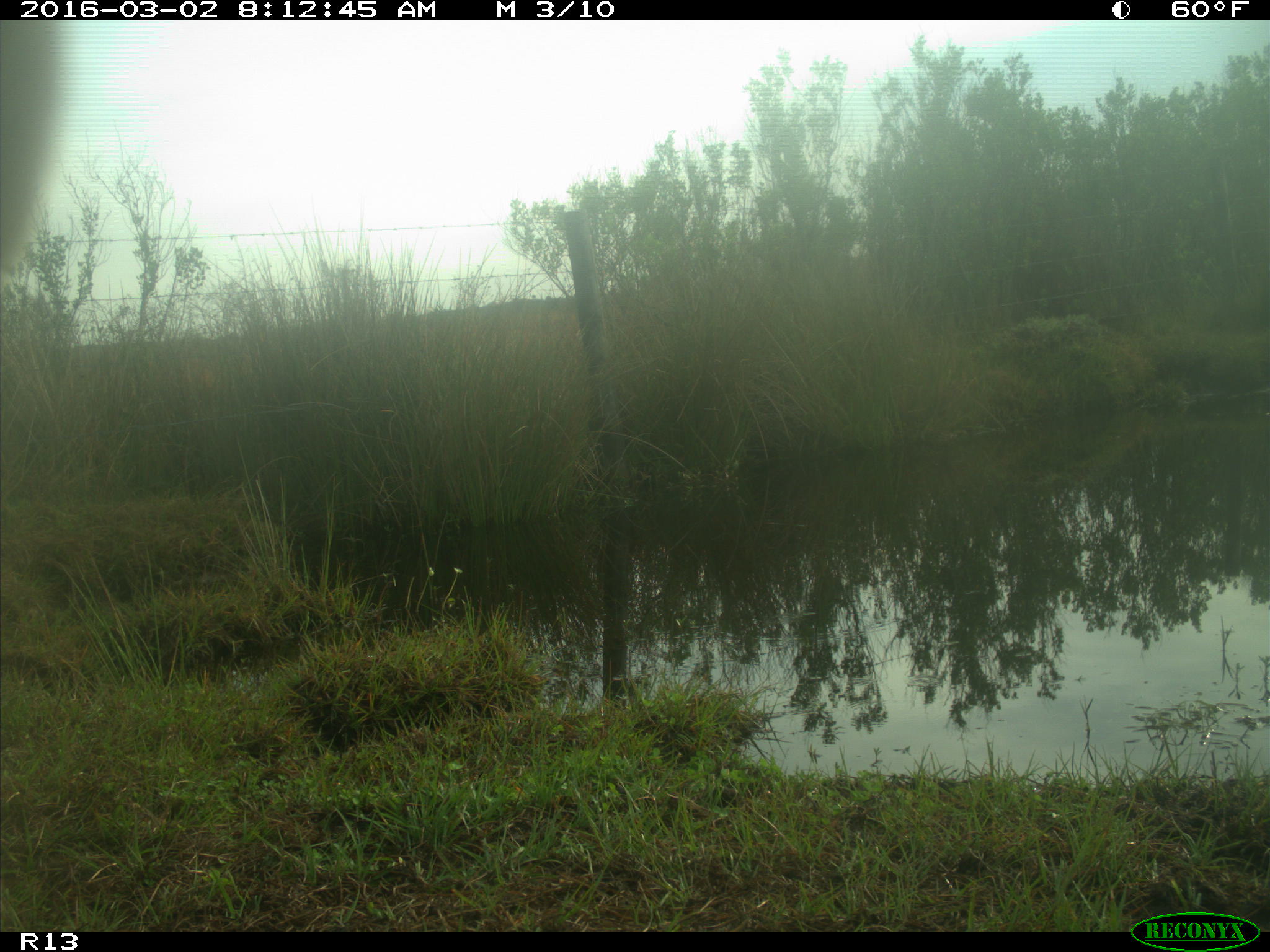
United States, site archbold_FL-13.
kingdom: Animalia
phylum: Chordata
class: Mammalia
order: Artiodactyla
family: Bovidae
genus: Bos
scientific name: Bos taurus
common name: domestic cow